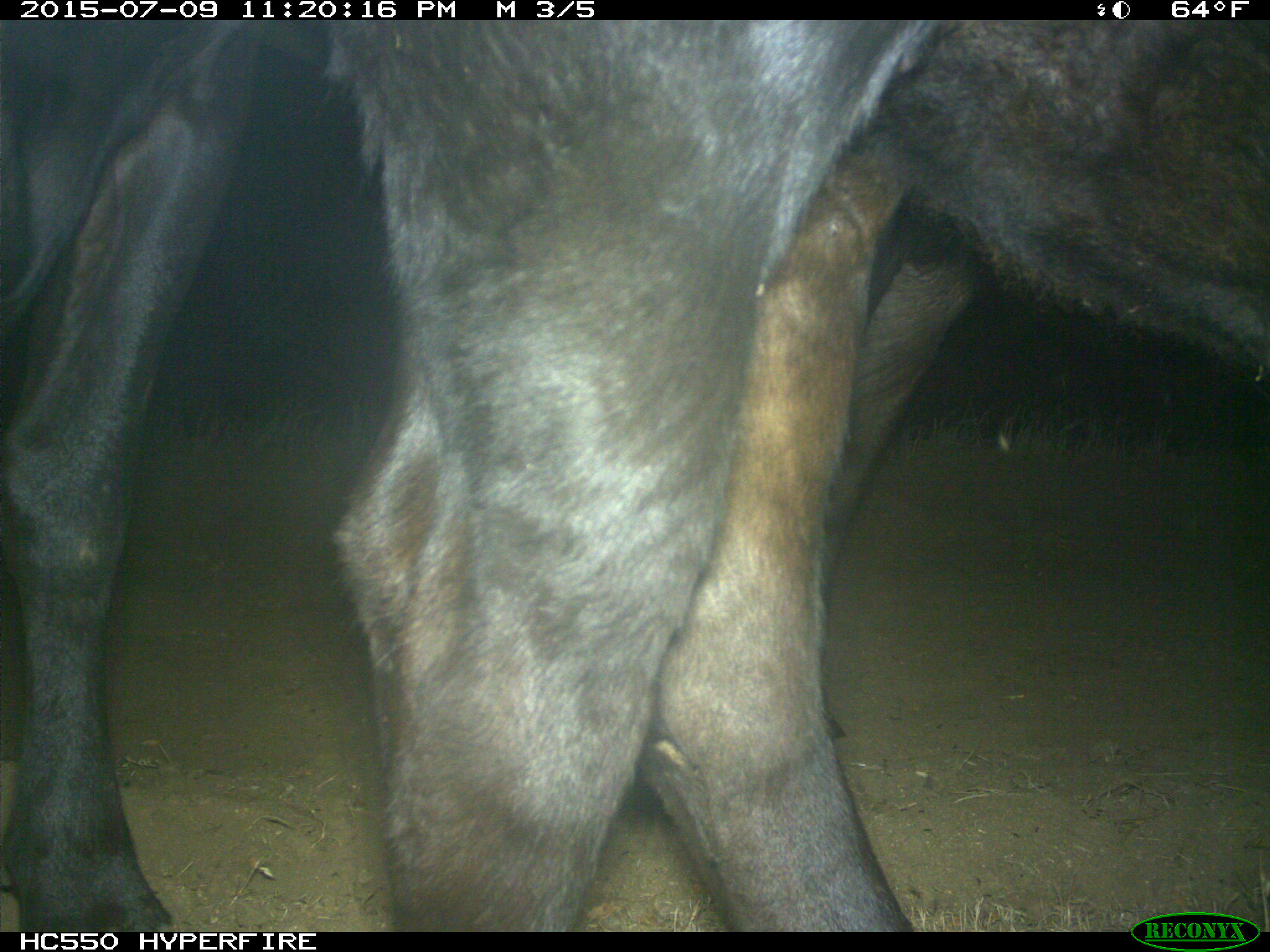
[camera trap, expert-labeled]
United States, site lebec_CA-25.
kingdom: Animalia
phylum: Chordata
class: Mammalia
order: Artiodactyla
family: Bovidae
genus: Bos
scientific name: Bos taurus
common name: domestic cow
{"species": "Bos taurus (domestic cow)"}